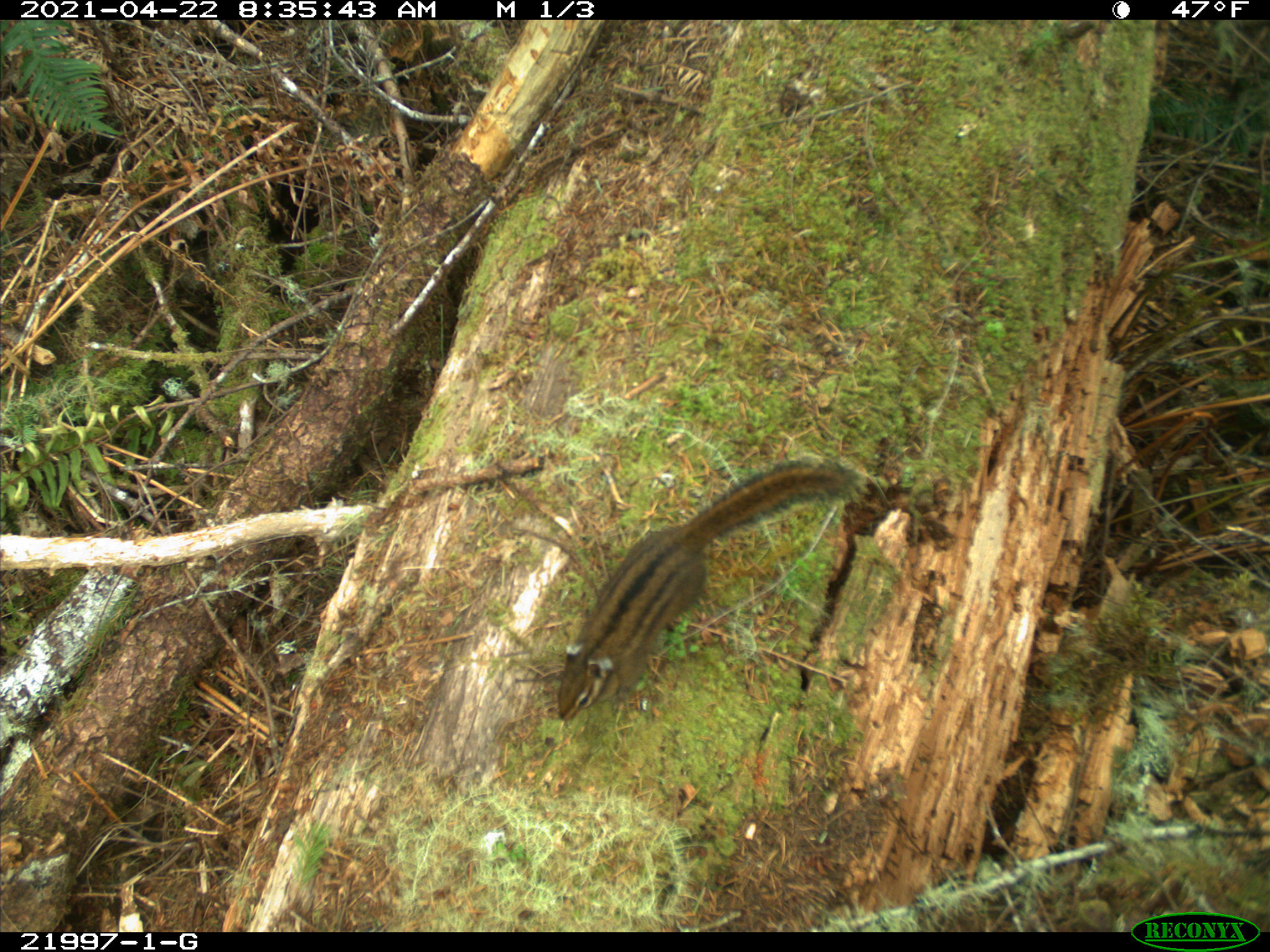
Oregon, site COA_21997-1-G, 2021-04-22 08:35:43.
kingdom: Animalia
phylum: Chordata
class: Mammalia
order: Rodentia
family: Sciuridae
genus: Neotamias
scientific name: Neotamias townsendii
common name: townsend's chipmunk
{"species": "townsend's chipmunk (Neotamias townsendii)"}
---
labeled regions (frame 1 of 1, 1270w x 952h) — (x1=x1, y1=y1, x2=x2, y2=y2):
townsend's chipmunk: (x1=540, y1=387, x2=884, y2=743)